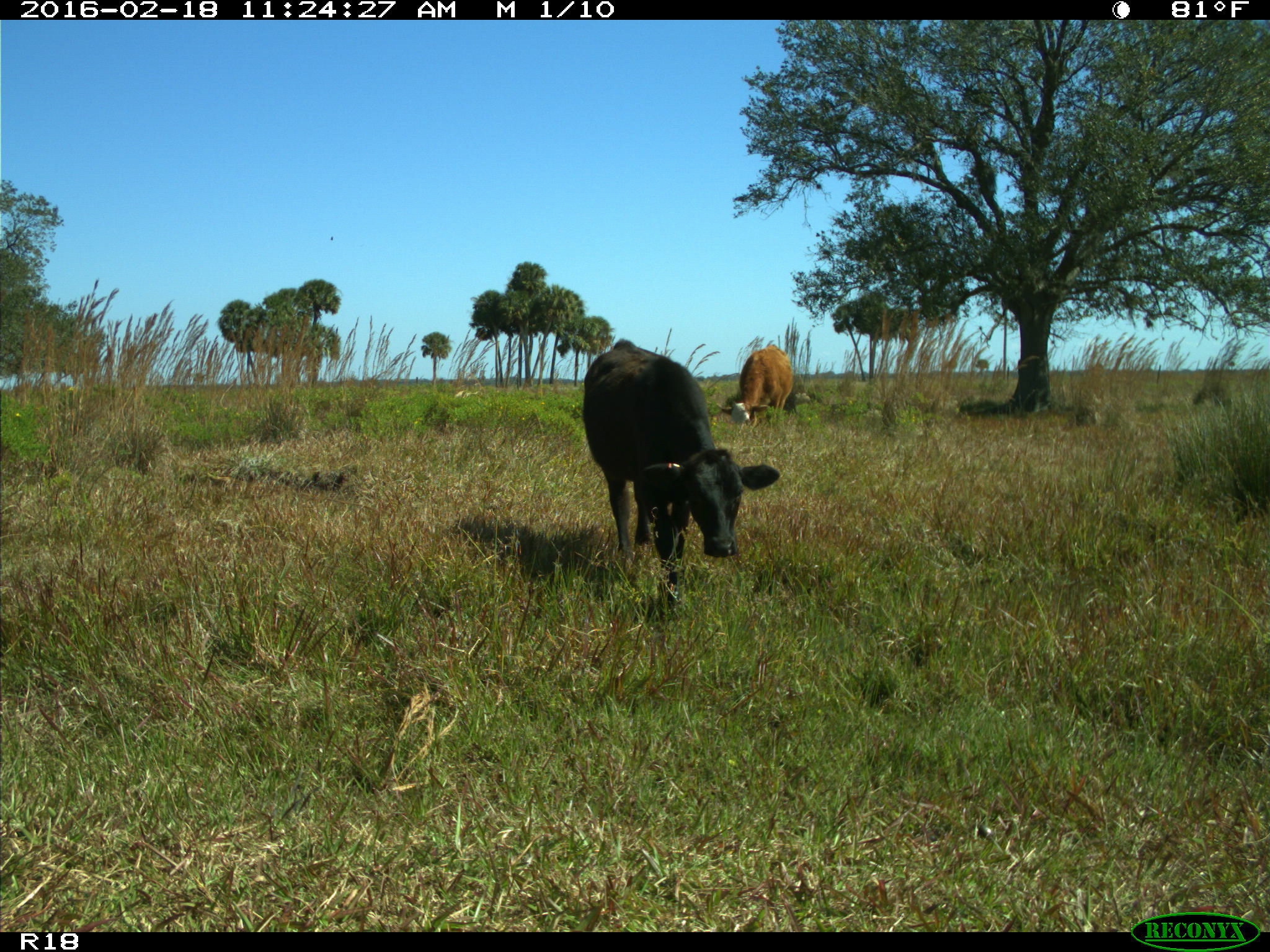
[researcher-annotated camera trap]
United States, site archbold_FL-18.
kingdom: Animalia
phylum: Chordata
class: Mammalia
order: Artiodactyla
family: Bovidae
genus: Bos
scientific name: Bos taurus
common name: domestic cow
Bos taurus (domestic cow).